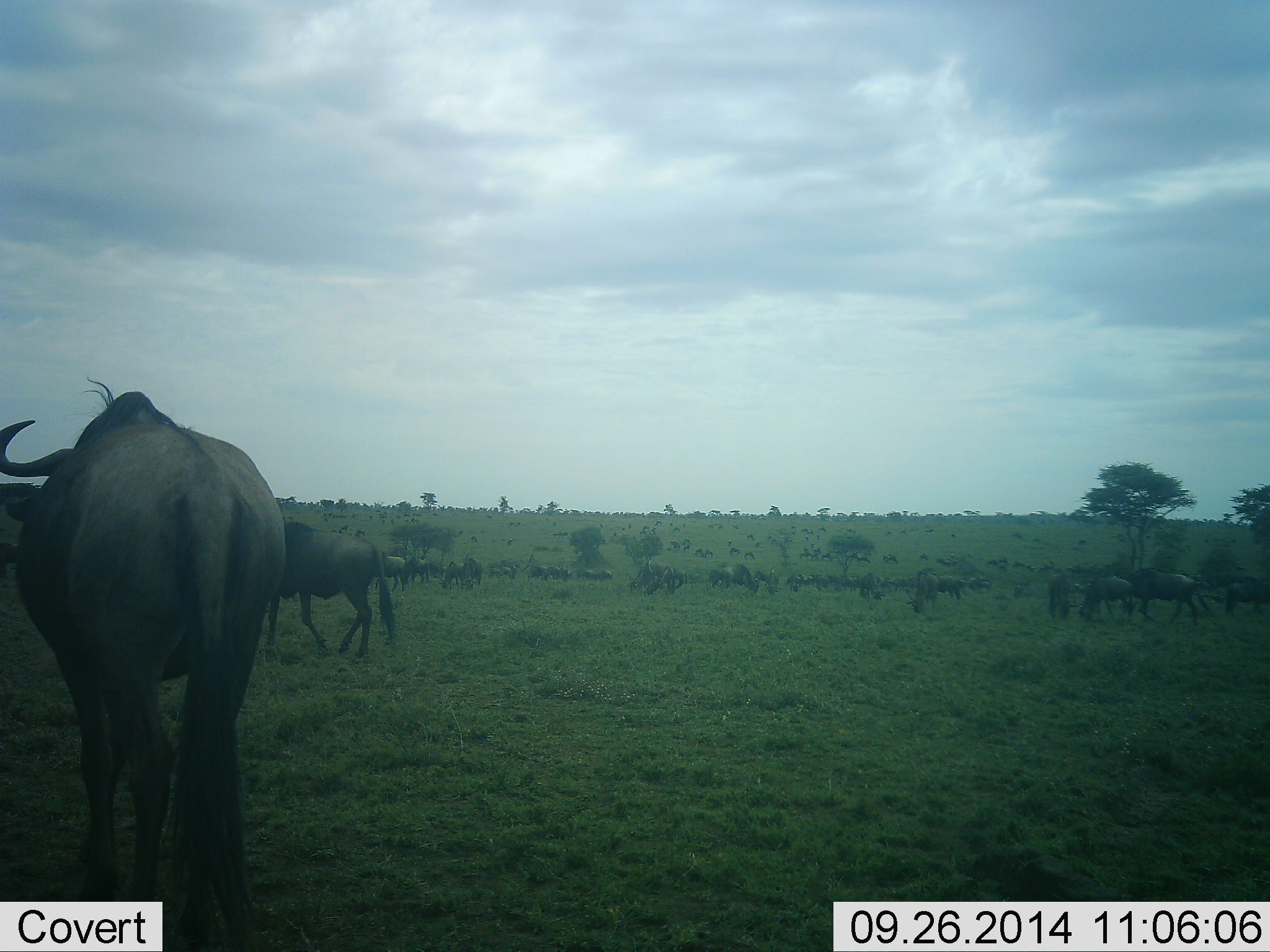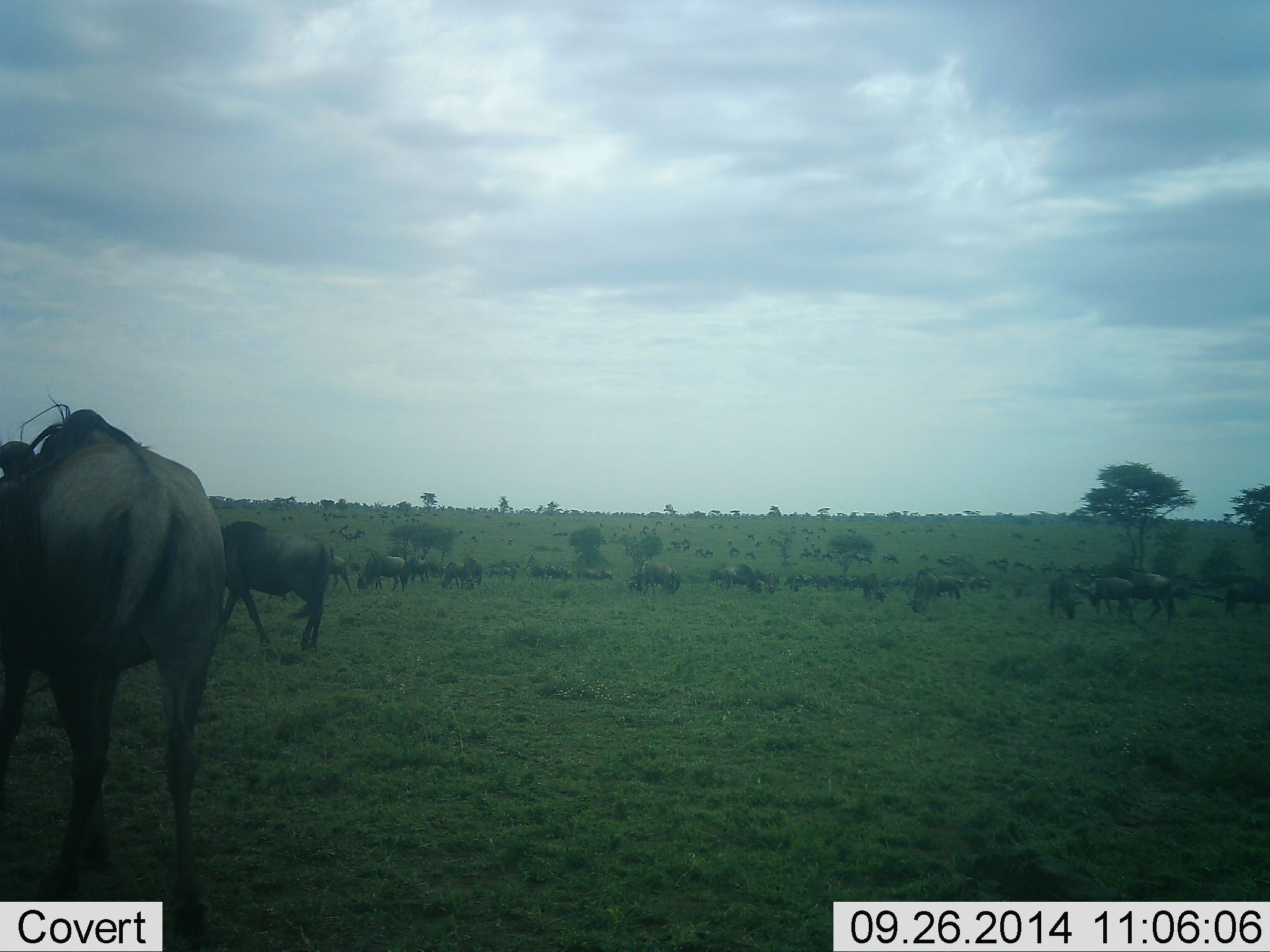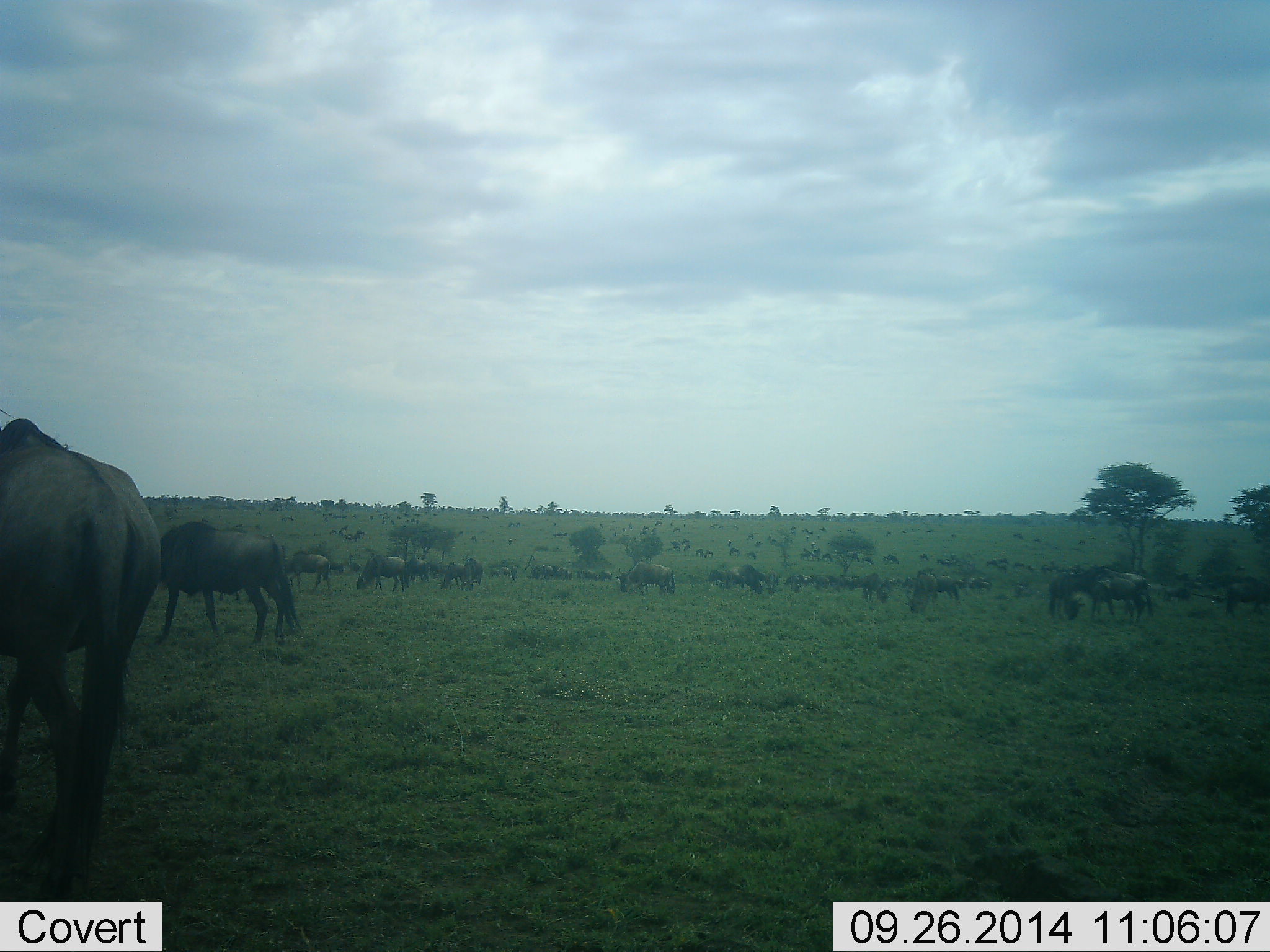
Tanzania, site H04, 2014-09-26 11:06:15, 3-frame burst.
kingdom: Animalia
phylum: Chordata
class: Mammalia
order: Artiodactyla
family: Bovidae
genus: Connochaetes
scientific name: Connochaetes taurinus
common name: blue wildebeest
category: wildebeest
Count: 51+.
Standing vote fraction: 40%.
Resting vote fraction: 0%.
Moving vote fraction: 50%.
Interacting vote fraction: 0%.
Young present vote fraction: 0%.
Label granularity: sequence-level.